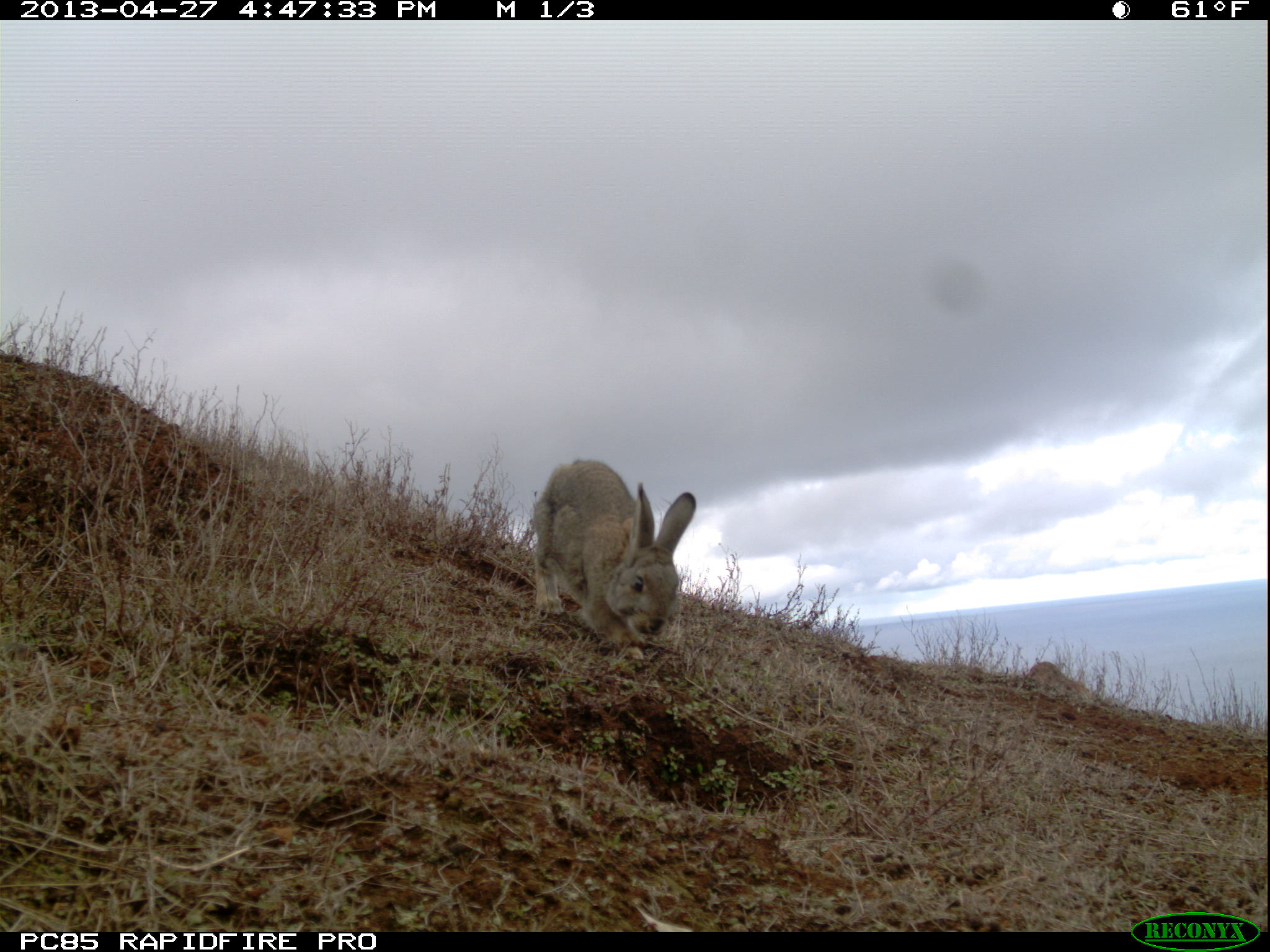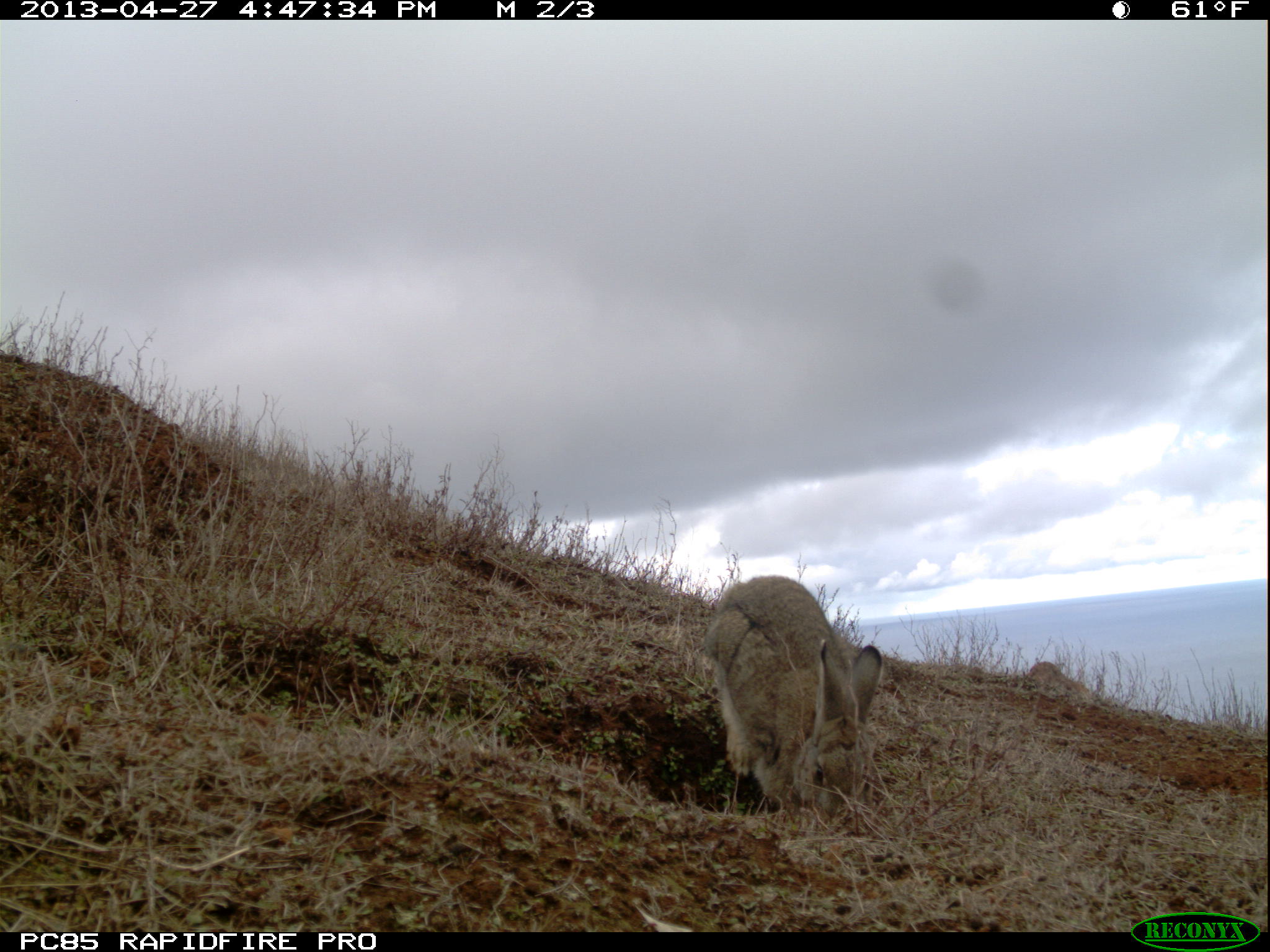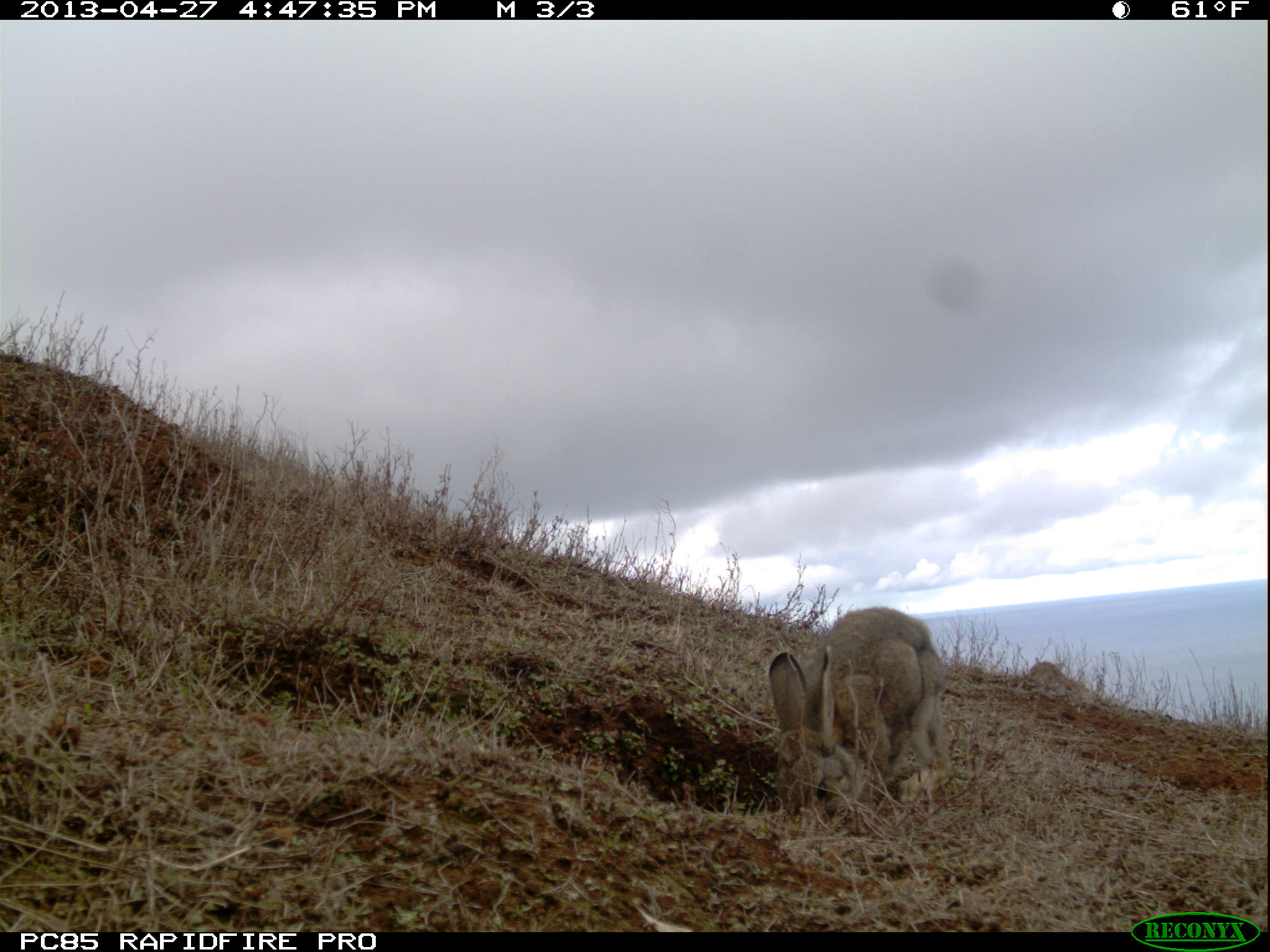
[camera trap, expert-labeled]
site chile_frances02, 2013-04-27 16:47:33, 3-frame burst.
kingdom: Animalia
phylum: Chordata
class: Mammalia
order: Lagomorpha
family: Leporidae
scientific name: Leporidae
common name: rabbits and hares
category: rabbit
Rabbit (rabbits and hares) (Leporidae).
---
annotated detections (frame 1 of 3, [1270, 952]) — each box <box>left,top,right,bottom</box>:
rabbit: <box>528,459,698,659</box>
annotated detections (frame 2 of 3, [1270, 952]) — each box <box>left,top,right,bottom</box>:
rabbit: <box>700,575,889,826</box>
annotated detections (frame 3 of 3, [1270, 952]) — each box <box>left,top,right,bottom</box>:
rabbit: <box>760,605,948,824</box>